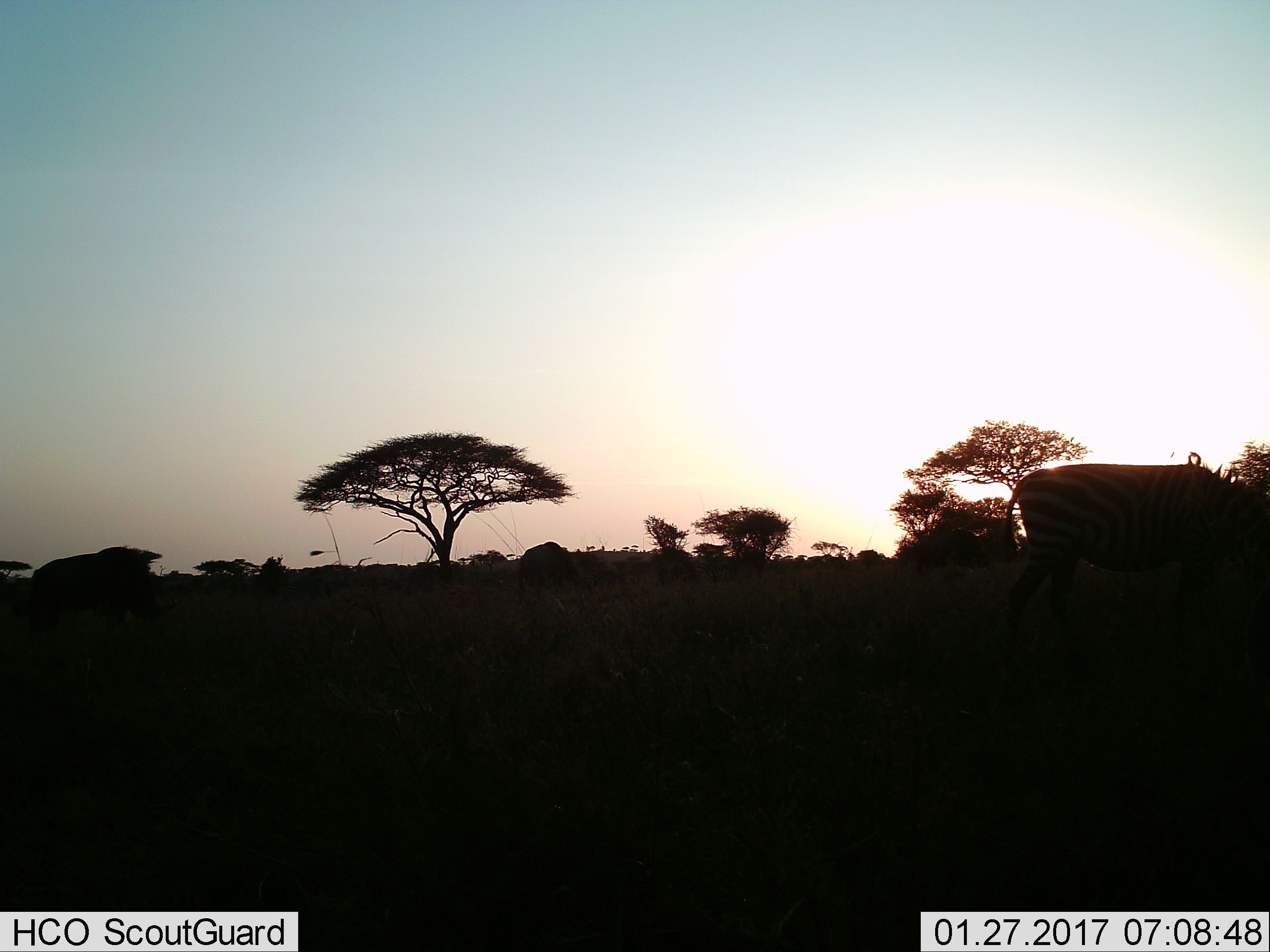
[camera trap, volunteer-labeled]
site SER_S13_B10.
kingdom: Animalia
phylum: Chordata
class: Mammalia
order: Perissodactyla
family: Equidae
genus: Equus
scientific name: Equus quagga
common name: plains zebra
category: zebraplains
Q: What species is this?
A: Zebraplains (plains zebra) (Equus quagga).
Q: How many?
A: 1.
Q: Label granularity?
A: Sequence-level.